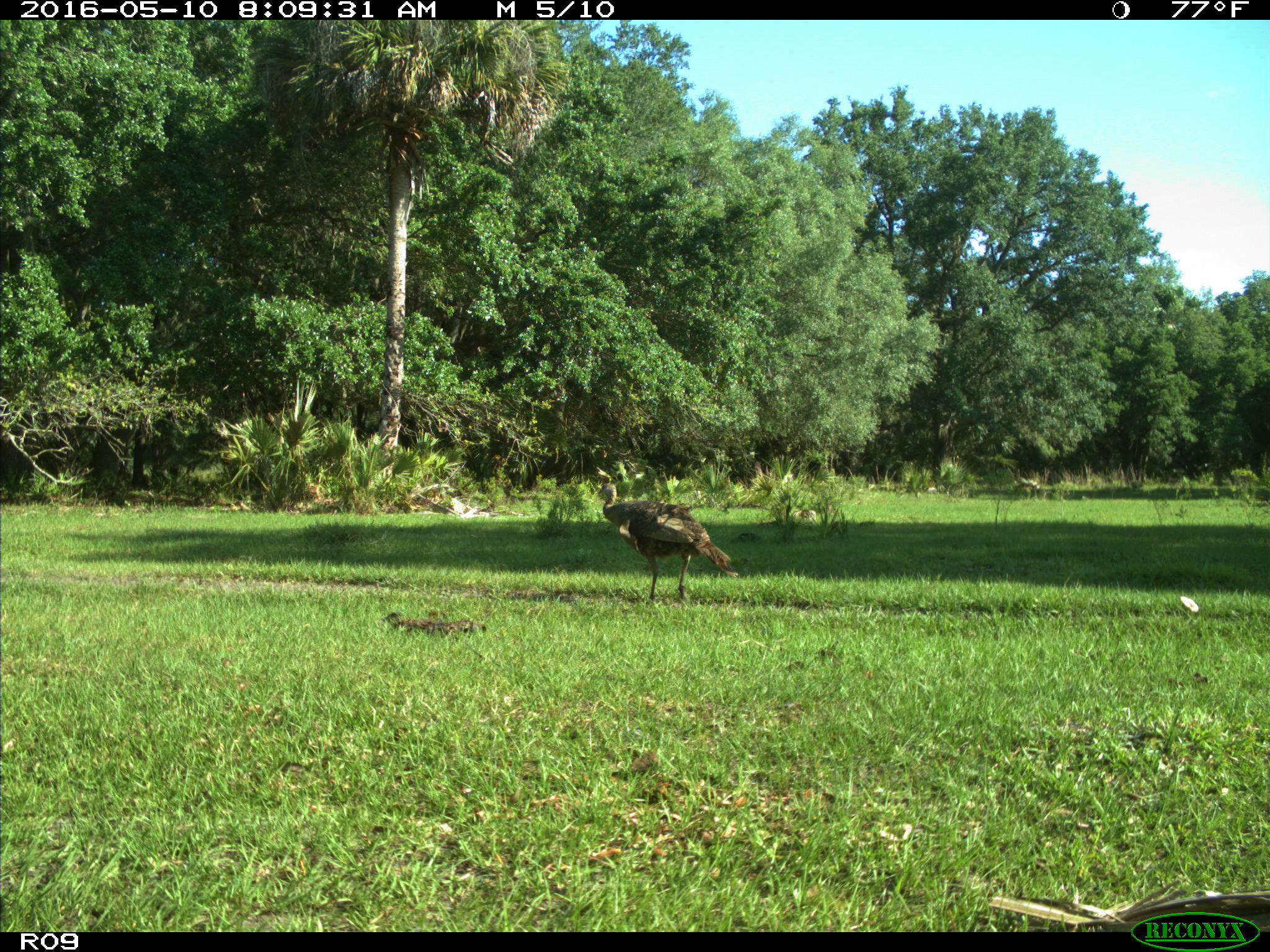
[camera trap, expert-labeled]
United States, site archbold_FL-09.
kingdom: Animalia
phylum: Chordata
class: Aves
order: Galliformes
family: Phasianidae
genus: Meleagris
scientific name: Meleagris gallopavo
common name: wild turkey